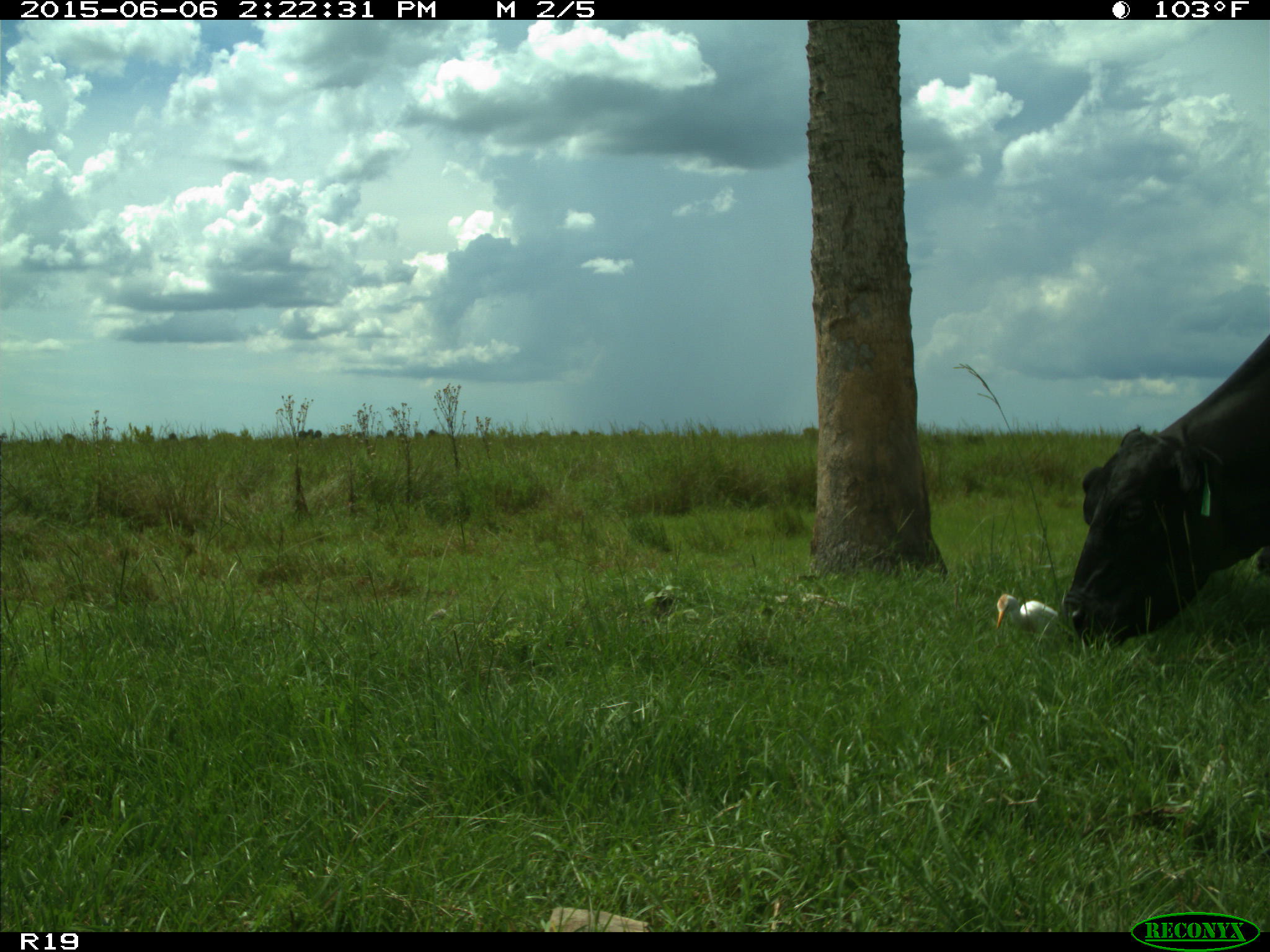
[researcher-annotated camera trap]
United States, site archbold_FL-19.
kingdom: Animalia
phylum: Chordata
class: Mammalia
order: Artiodactyla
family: Bovidae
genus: Bos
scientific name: Bos taurus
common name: domestic cow